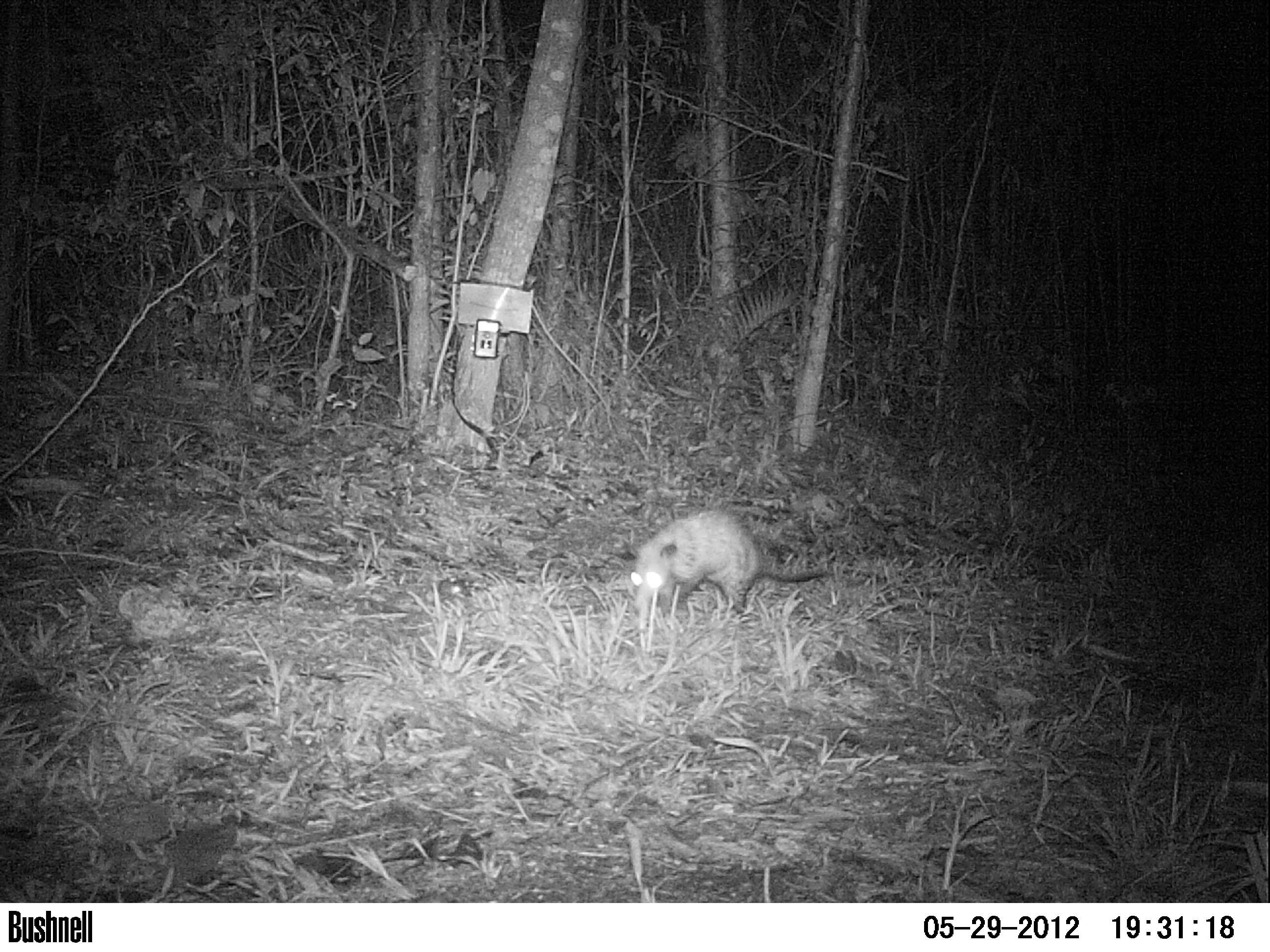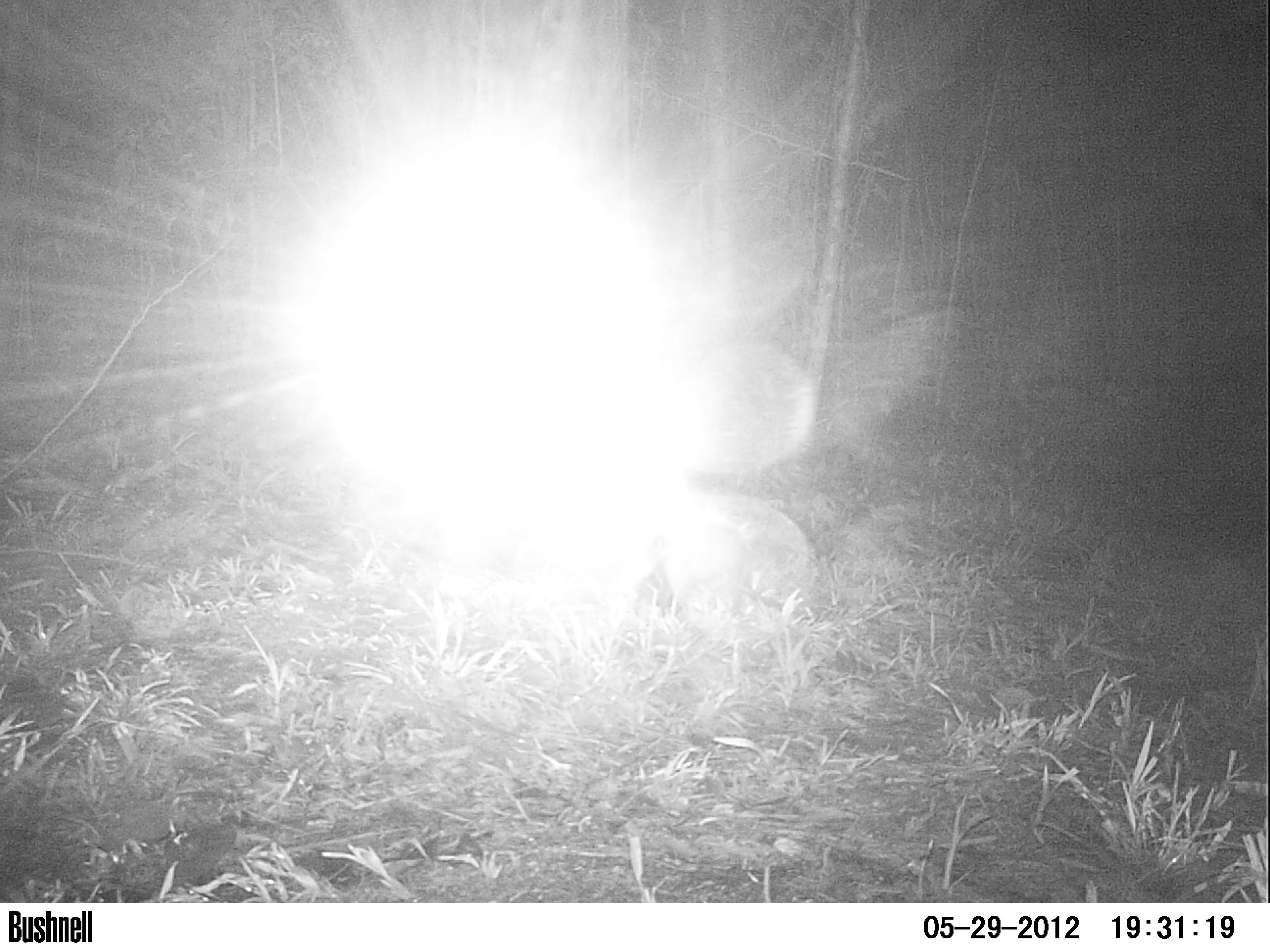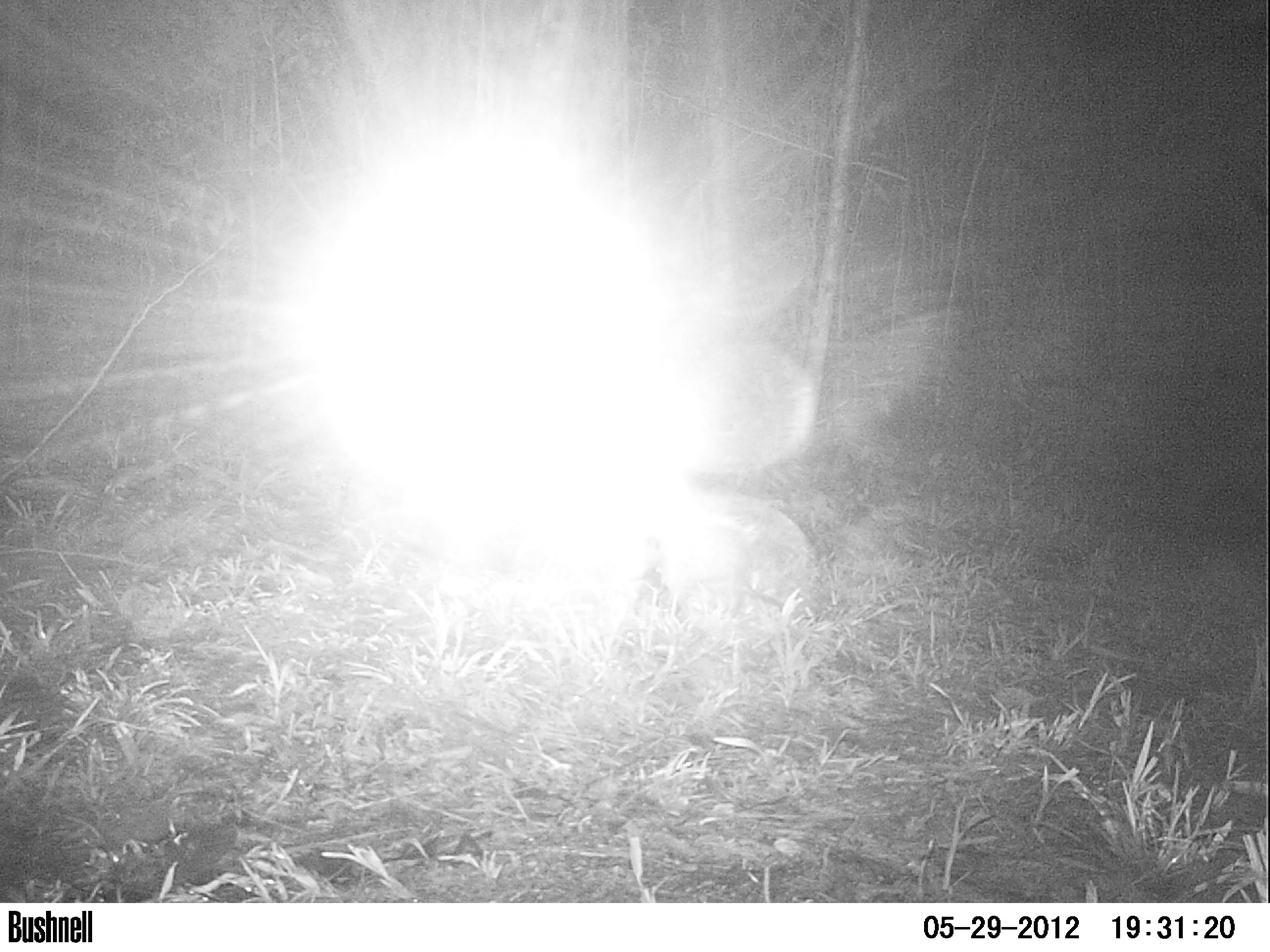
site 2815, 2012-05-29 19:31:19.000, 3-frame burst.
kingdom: Animalia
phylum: Chordata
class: Mammalia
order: Didelphimorphia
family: Didelphidae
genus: Didelphis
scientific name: Didelphis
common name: american opossums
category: didelphis sp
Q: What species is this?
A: Didelphis sp (american opossums) (Didelphis).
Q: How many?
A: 1.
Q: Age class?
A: Adult.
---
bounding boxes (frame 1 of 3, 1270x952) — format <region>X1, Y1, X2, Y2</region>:
didelphis sp: <region>622, 509, 827, 618</region>